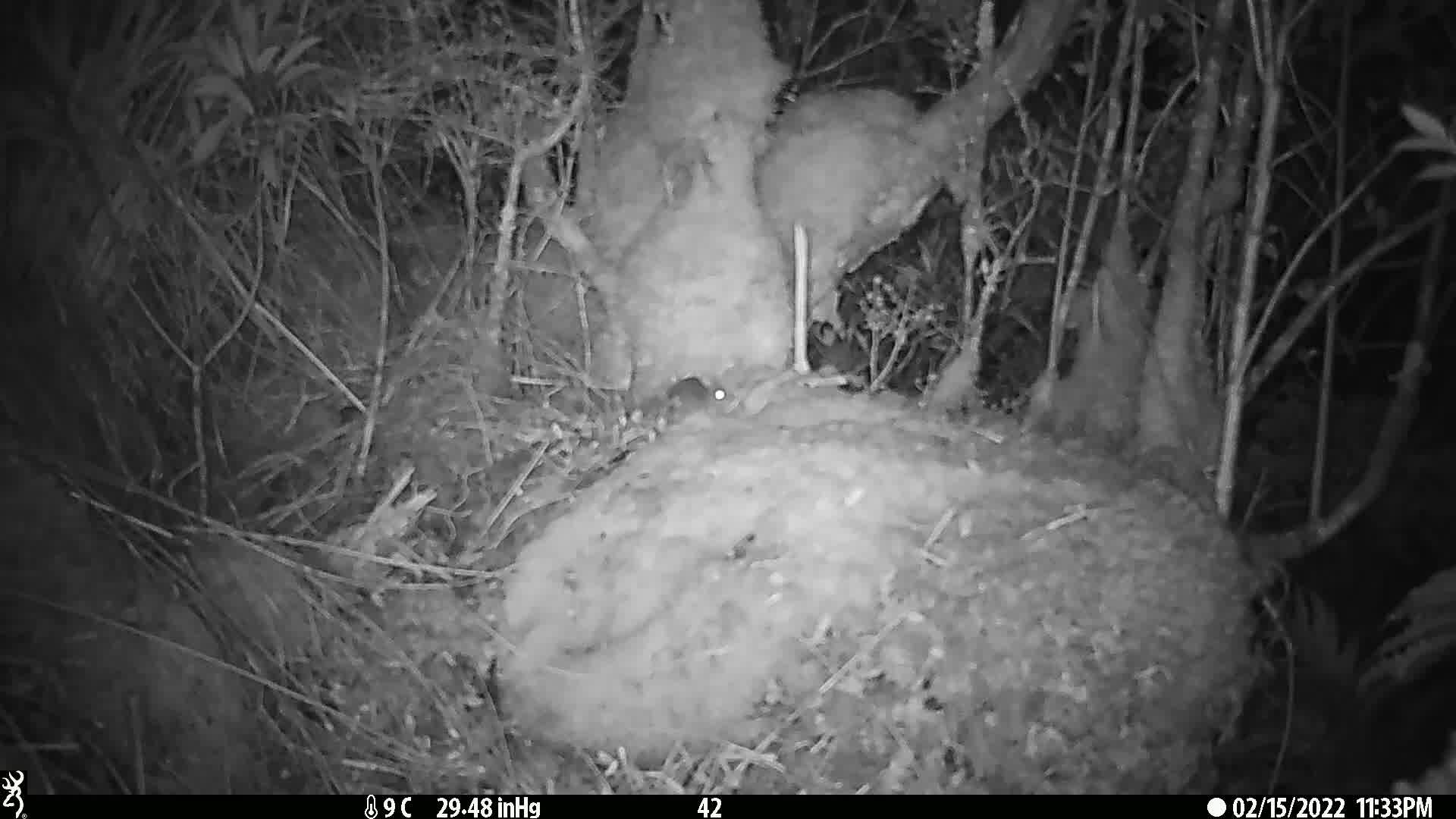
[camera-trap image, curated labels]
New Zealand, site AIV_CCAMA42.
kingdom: Animalia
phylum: Chordata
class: Mammalia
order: Rodentia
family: Muridae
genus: Mus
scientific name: Mus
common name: mouse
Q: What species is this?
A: Mouse (Mus).